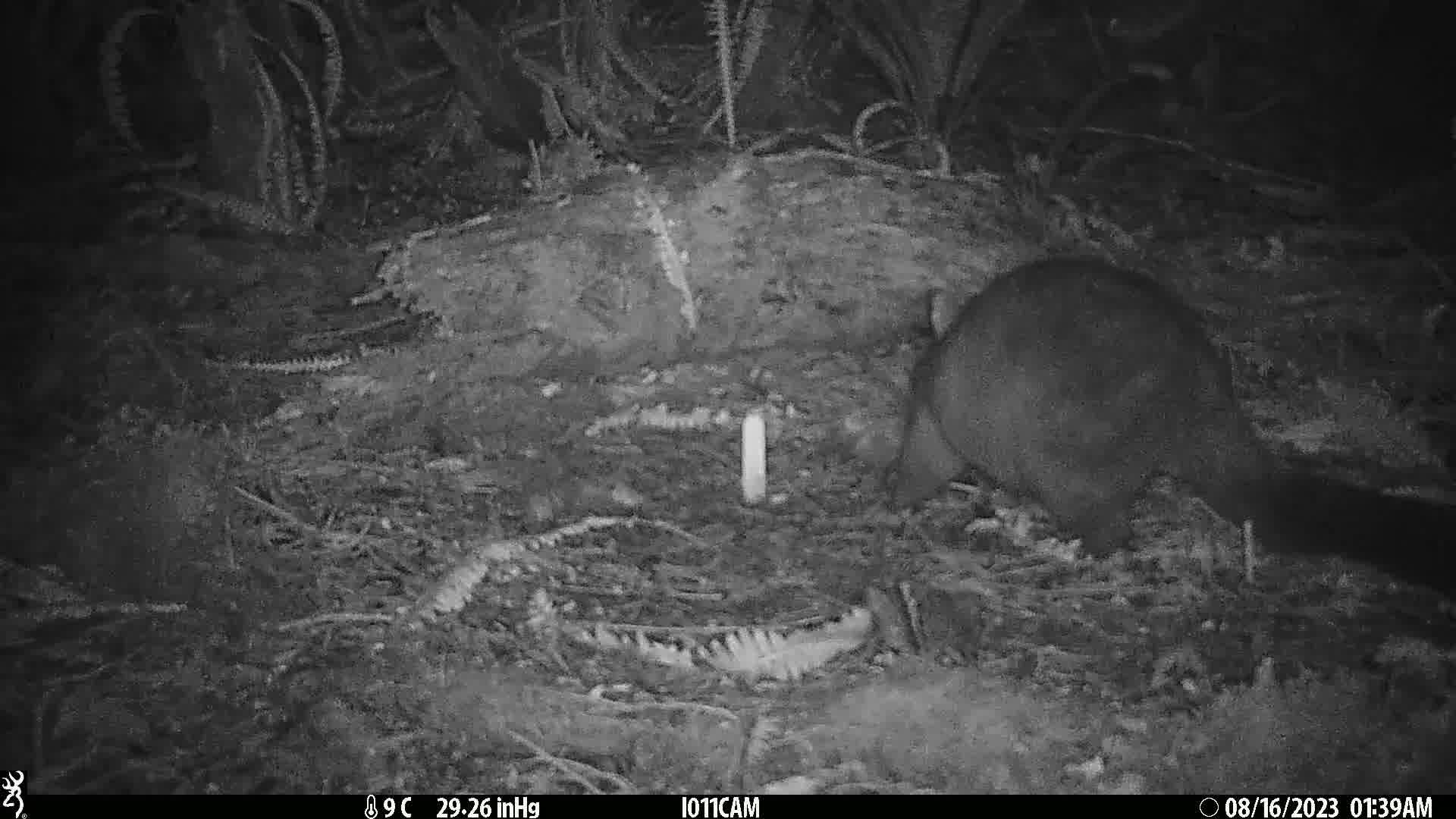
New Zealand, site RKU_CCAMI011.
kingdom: Animalia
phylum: Chordata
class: Mammalia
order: Diprotodontia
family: Phalangeridae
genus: Trichosurus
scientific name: Trichosurus vulpecula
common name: common brushtail possum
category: possum